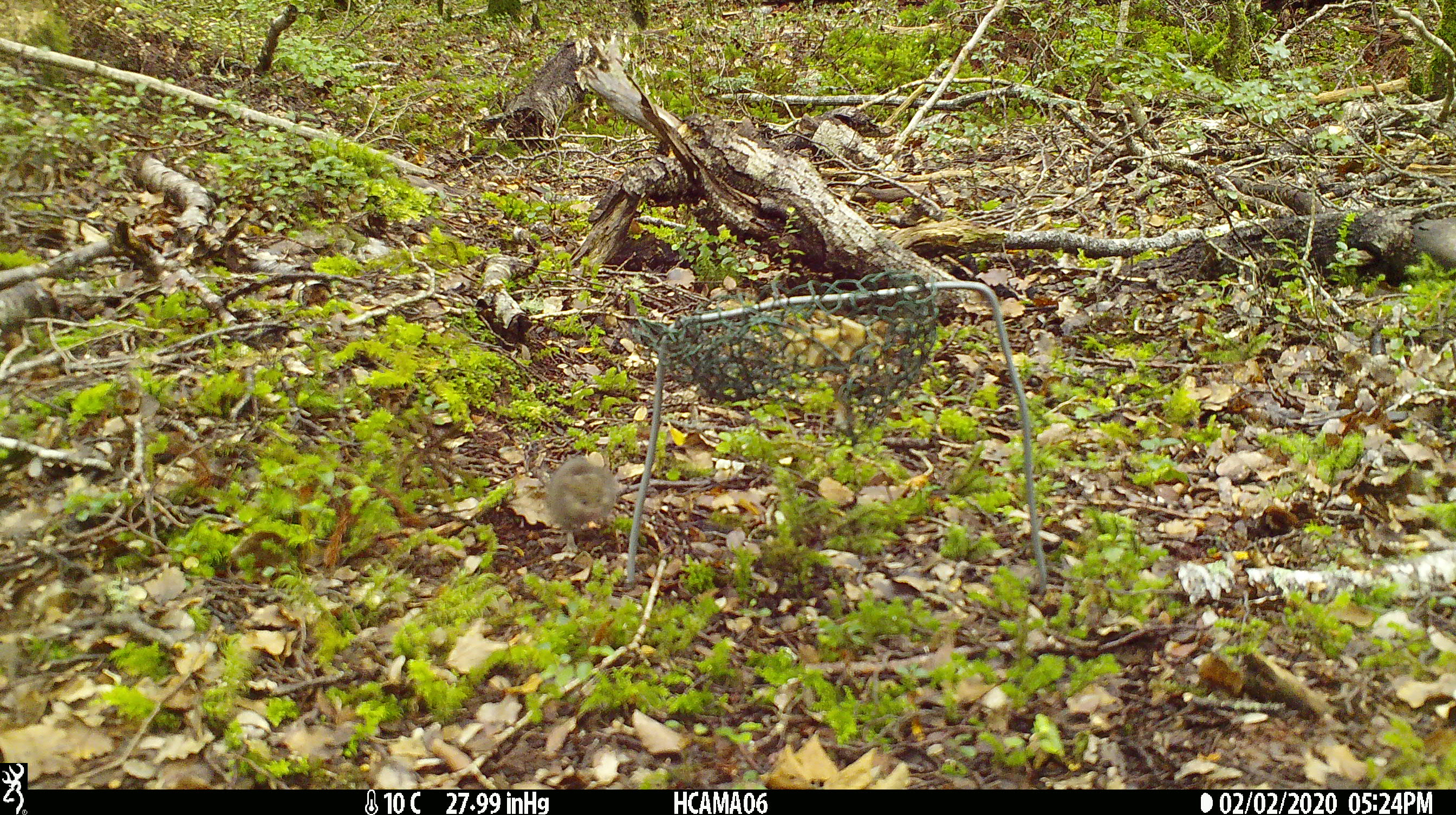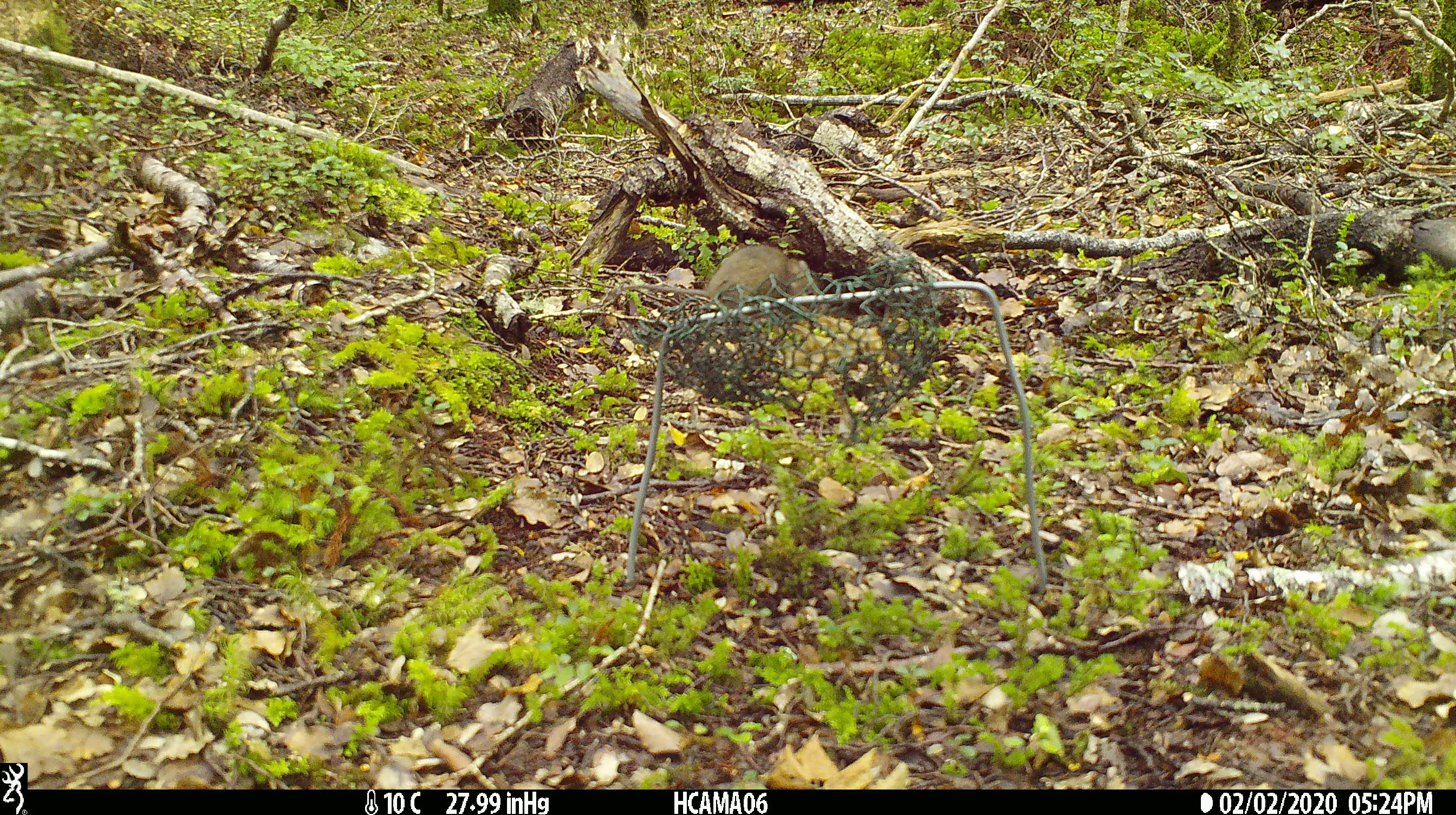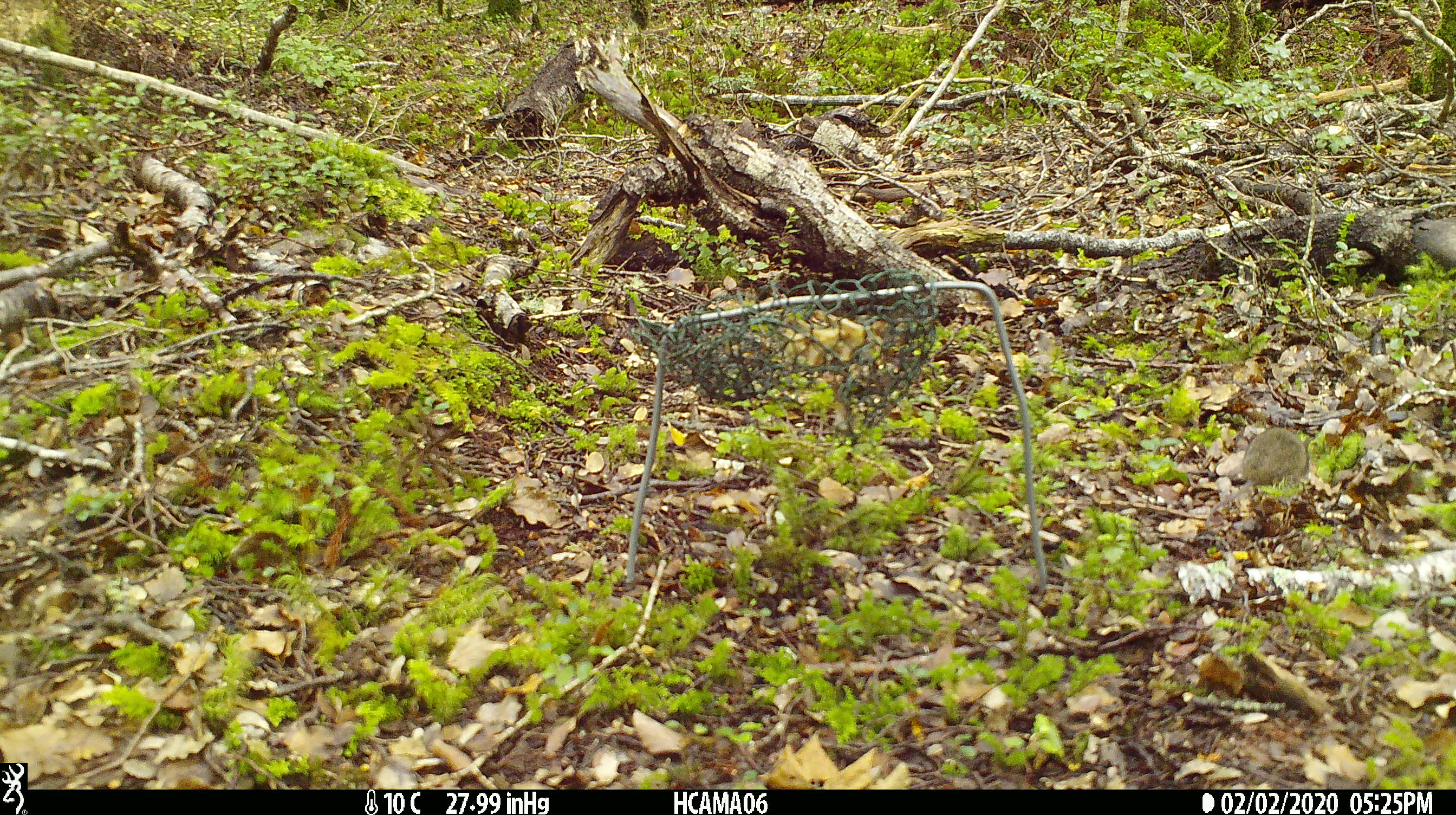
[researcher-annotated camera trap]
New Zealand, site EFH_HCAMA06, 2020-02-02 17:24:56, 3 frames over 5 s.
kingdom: Animalia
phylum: Chordata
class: Mammalia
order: Rodentia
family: Muridae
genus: Mus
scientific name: Mus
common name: mouse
Mouse (Mus).